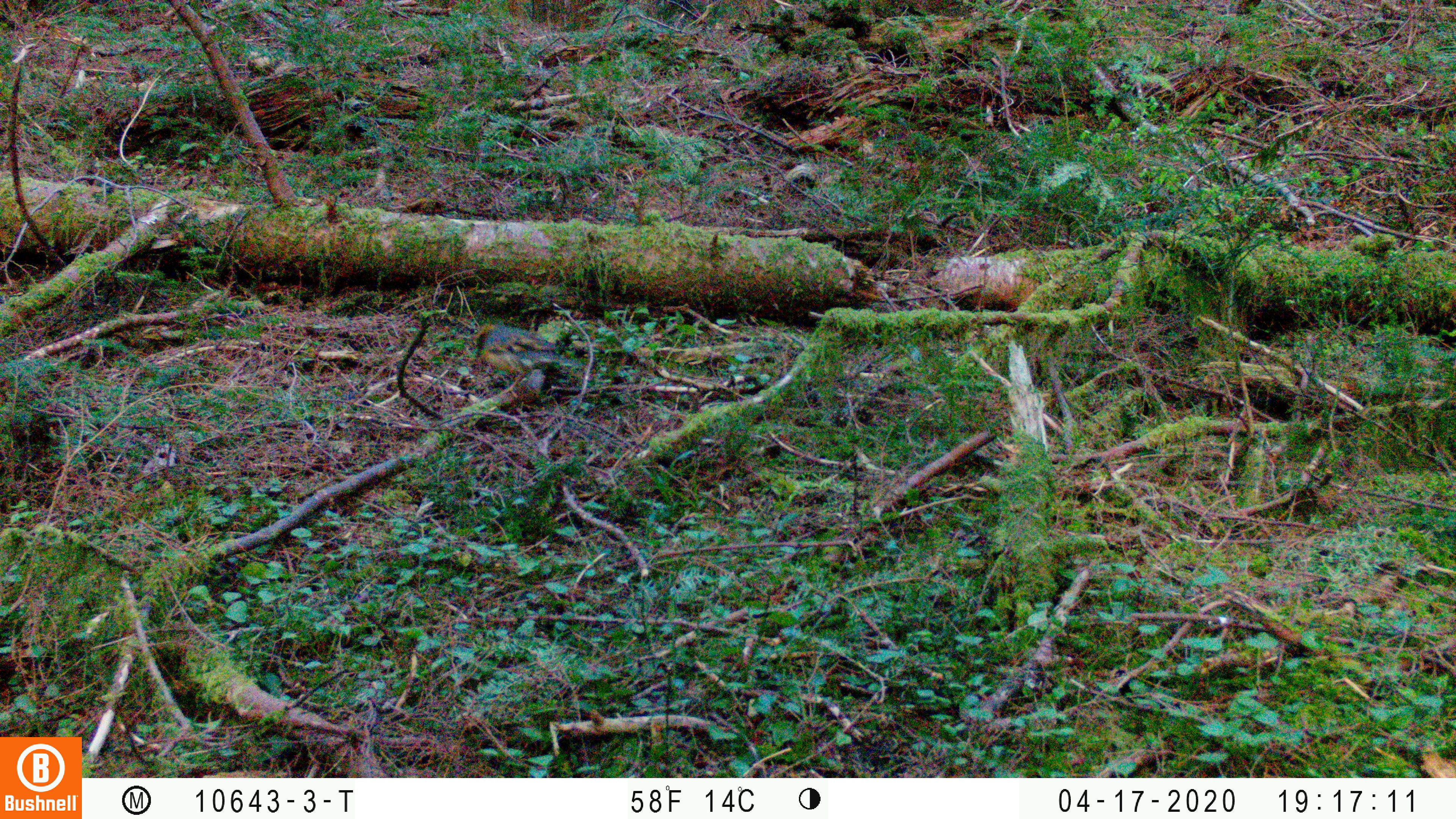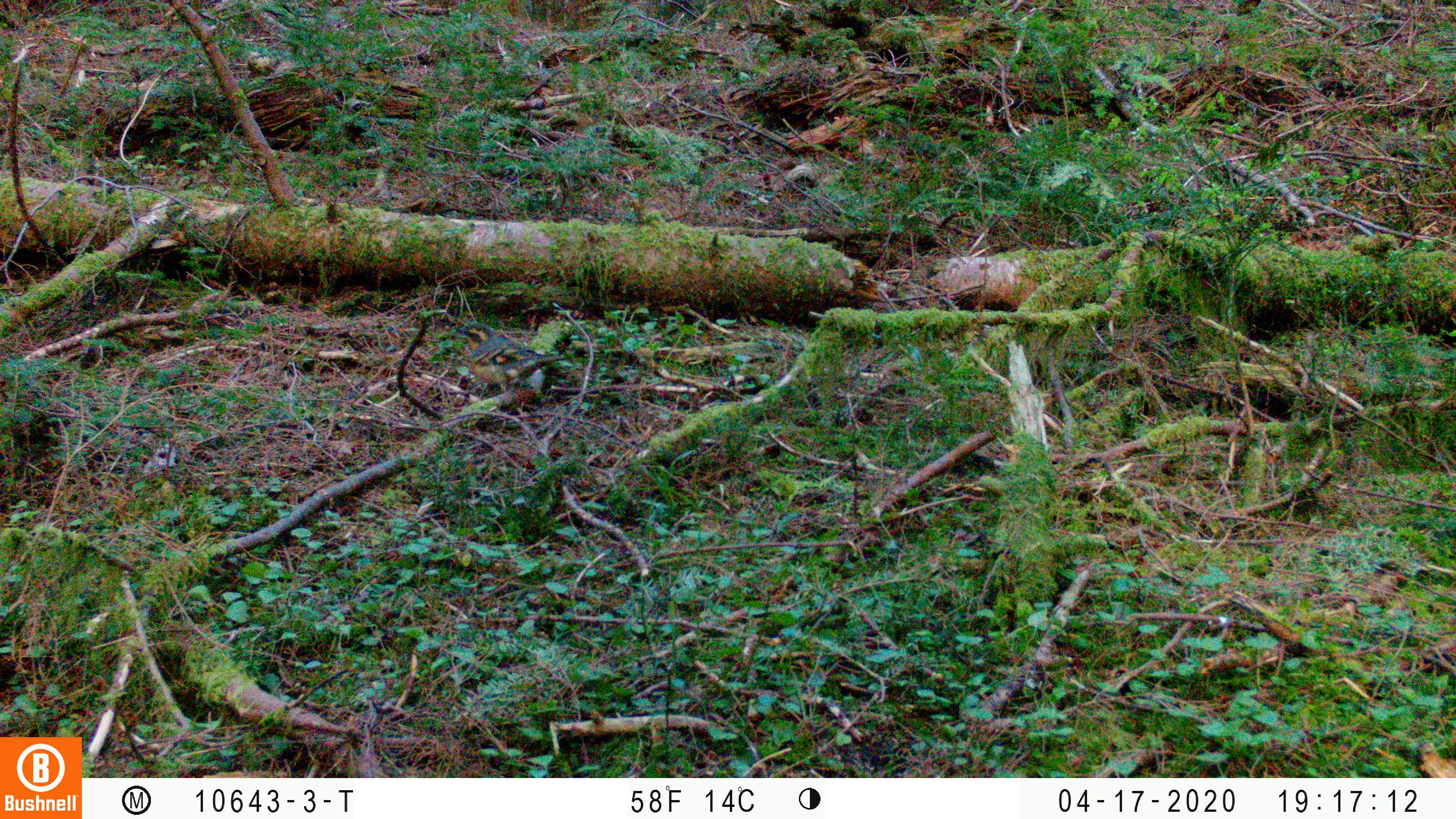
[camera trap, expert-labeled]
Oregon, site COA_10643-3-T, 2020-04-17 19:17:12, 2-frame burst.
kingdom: Animalia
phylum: Chordata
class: Aves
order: Passeriformes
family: Turdidae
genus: Ixoreus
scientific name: Ixoreus naevius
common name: varied thrush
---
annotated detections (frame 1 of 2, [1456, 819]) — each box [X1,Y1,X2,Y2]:
varied thrush: [469,319,582,399]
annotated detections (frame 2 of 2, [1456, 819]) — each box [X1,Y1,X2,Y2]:
varied thrush: [454,320,564,404]